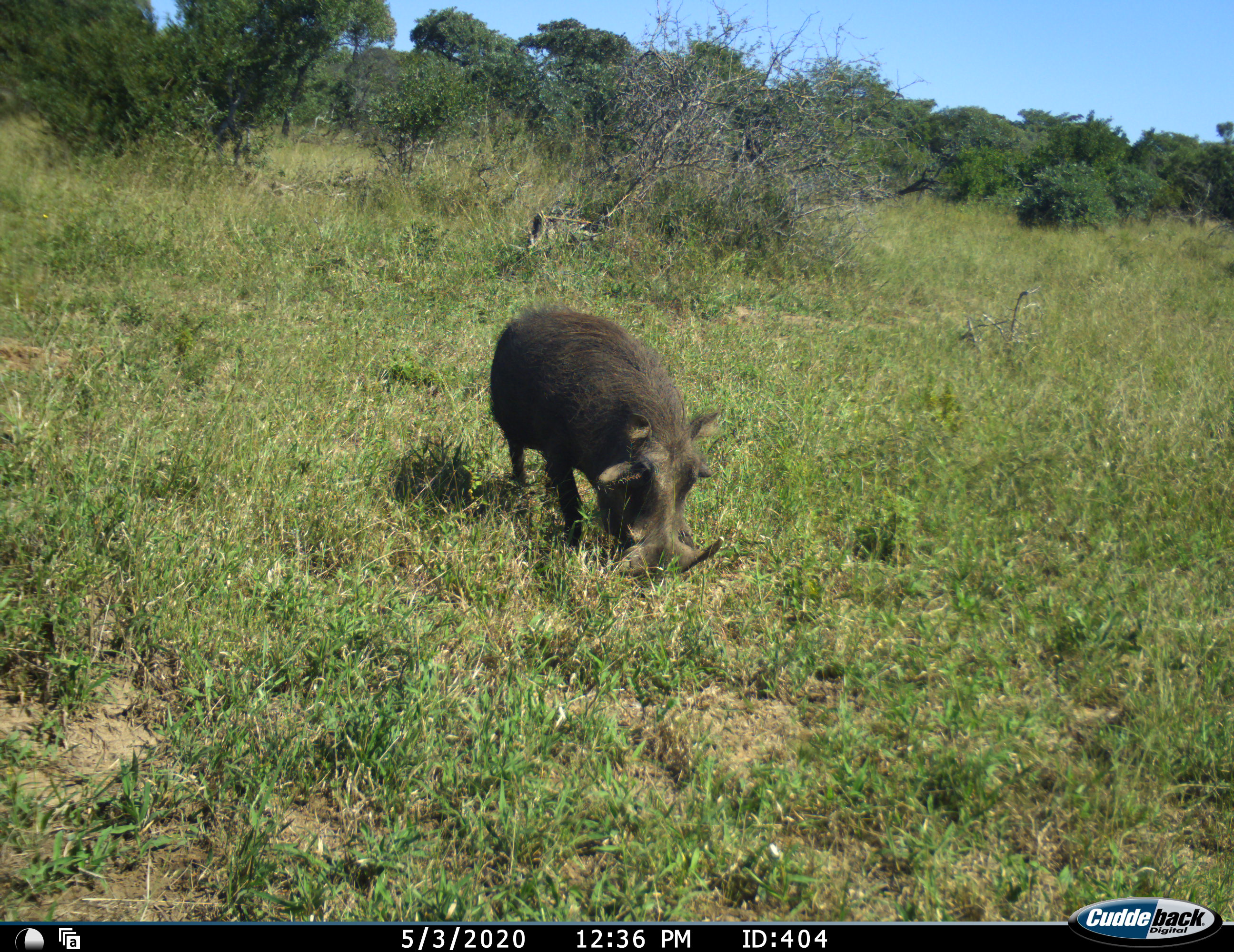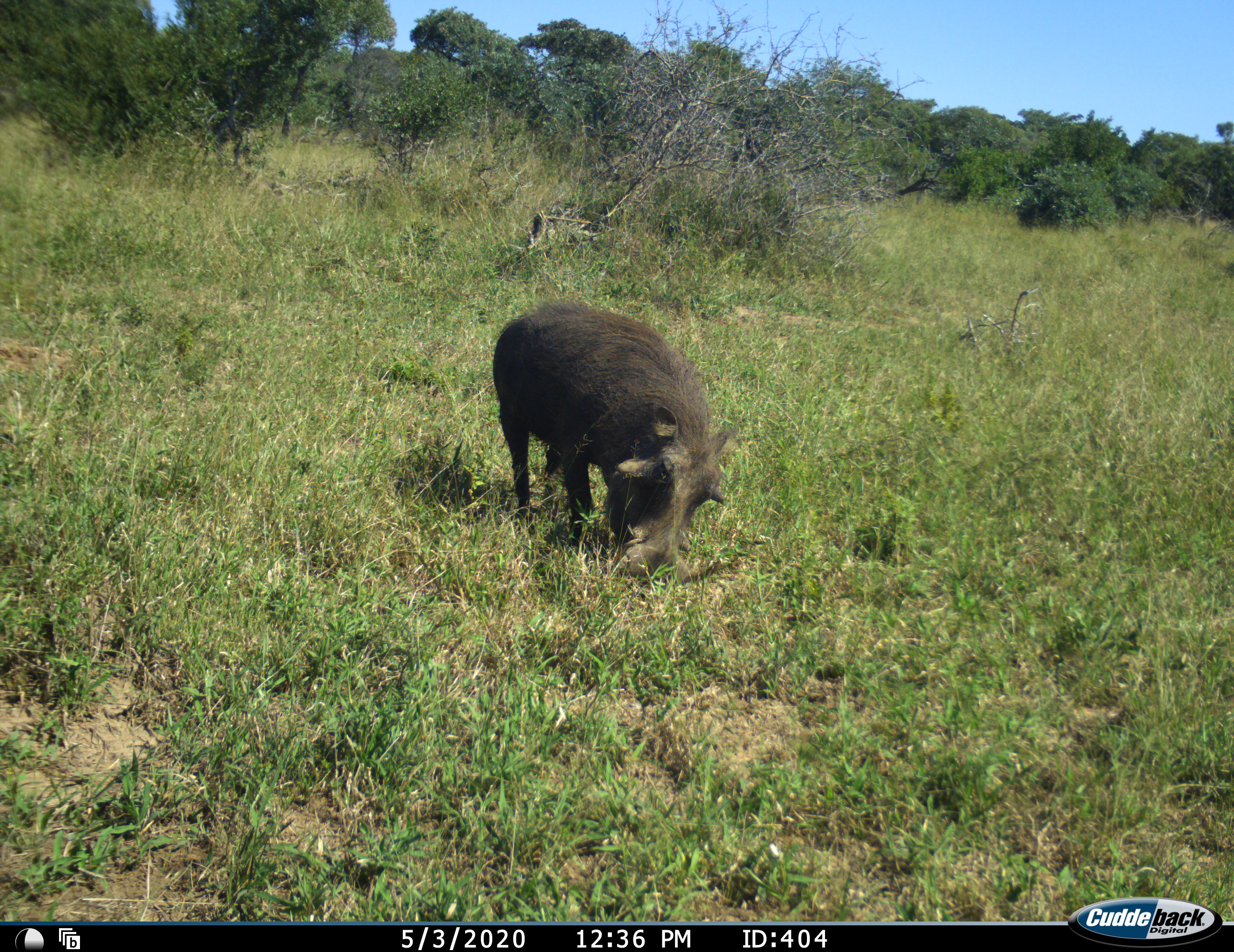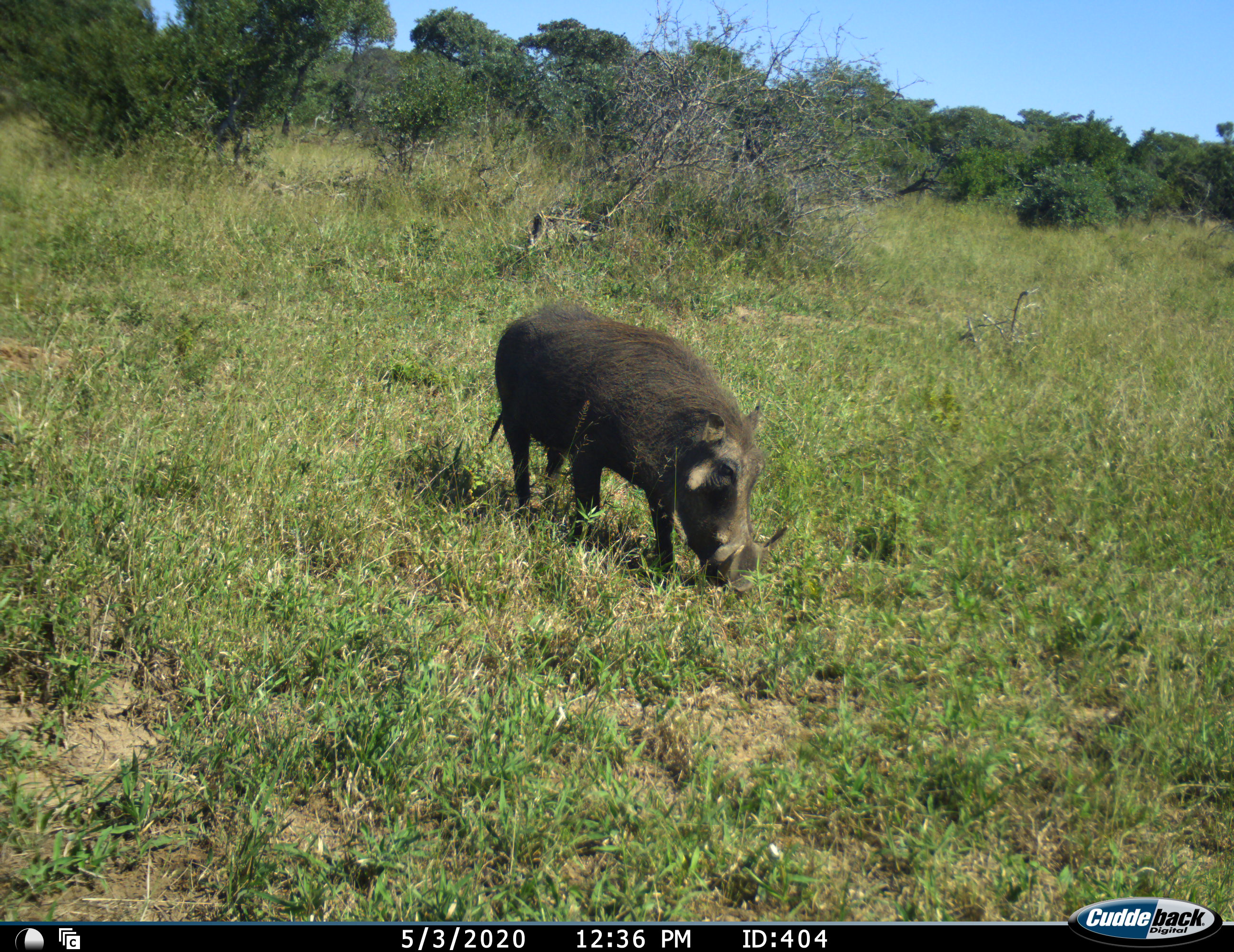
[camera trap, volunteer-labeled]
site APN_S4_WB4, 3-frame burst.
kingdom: Animalia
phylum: Chordata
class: Mammalia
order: Artiodactyla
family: Suidae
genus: Phacochoerus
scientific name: Phacochoerus africanus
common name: warthog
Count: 1.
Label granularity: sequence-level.